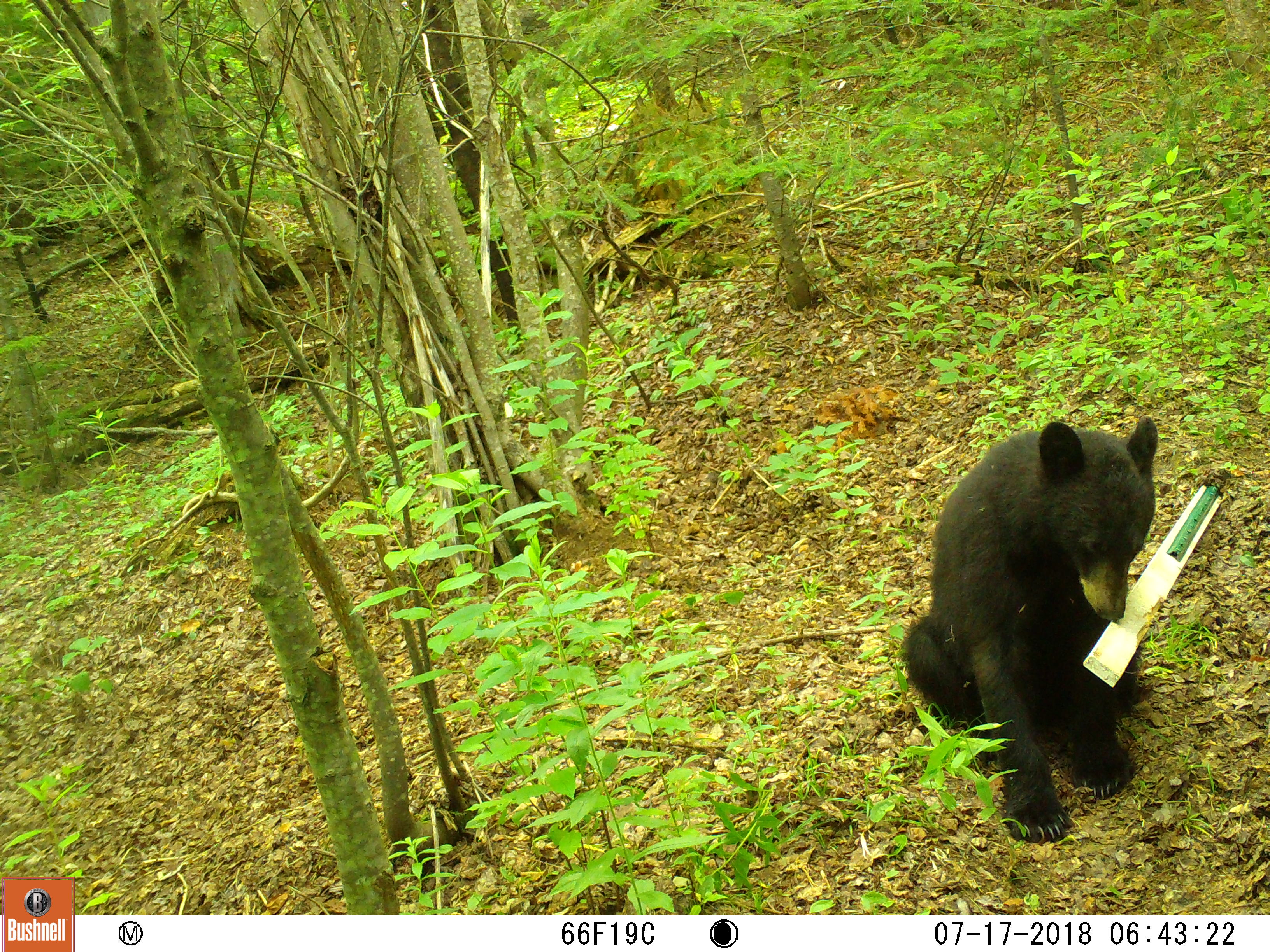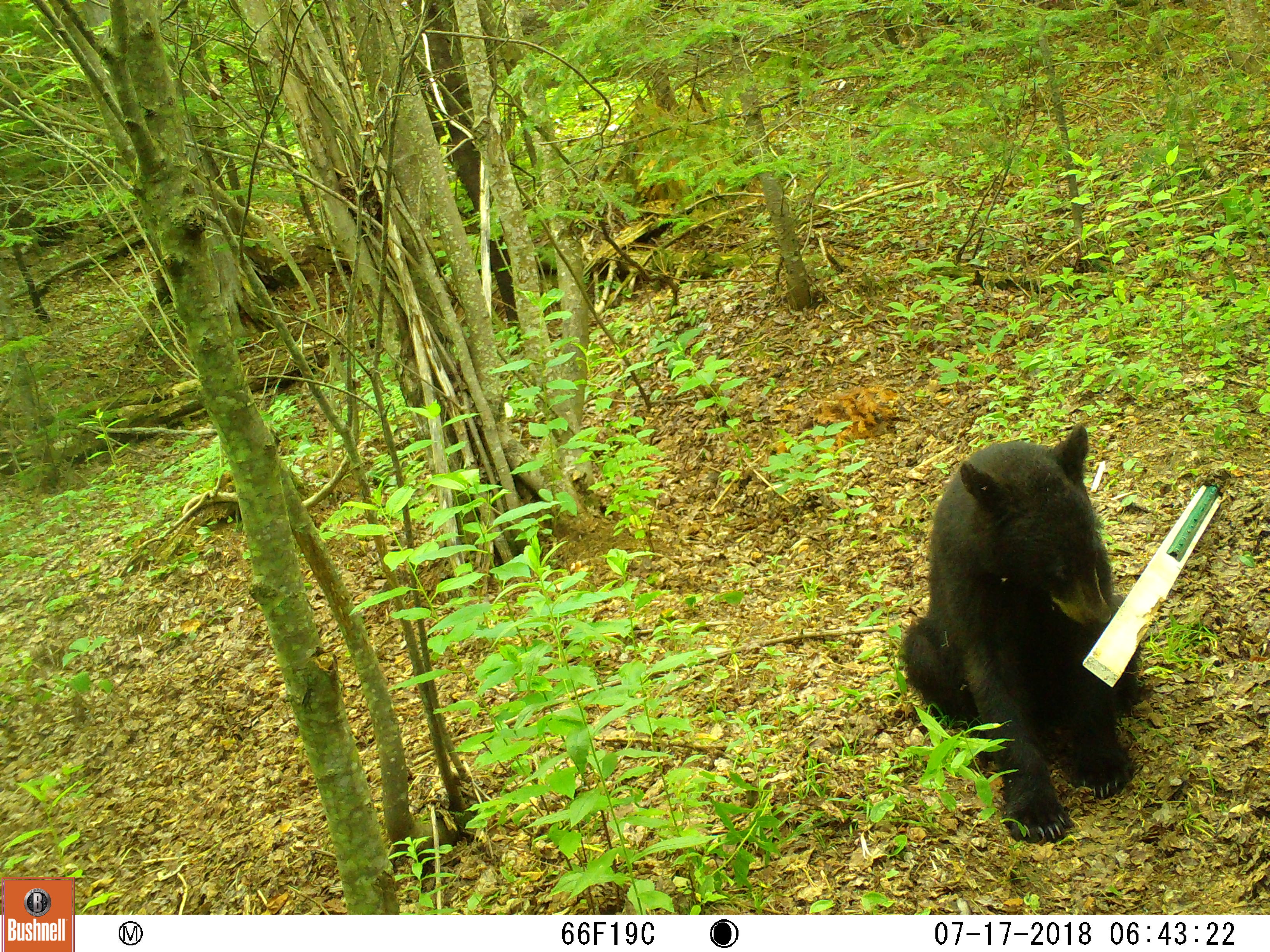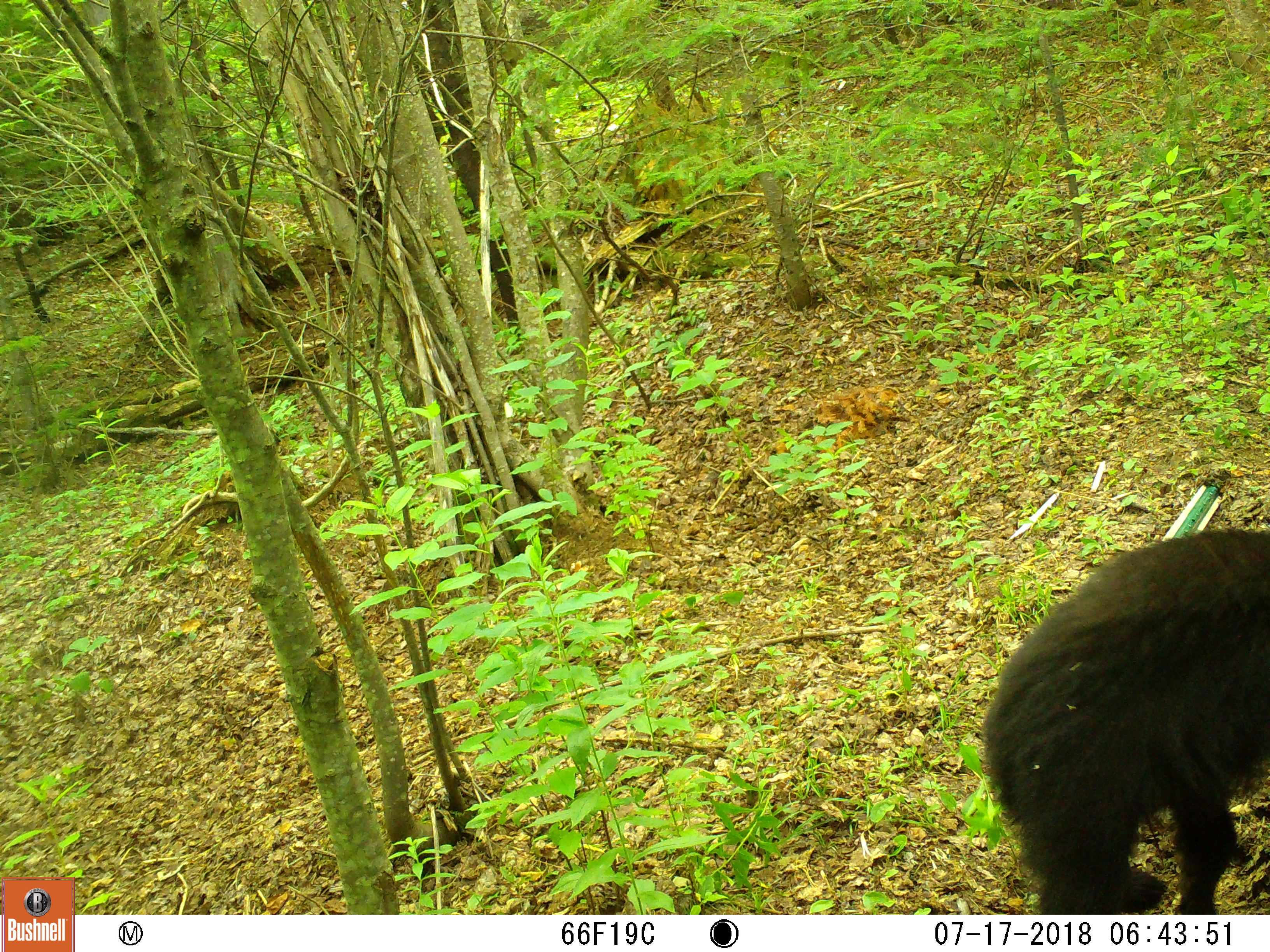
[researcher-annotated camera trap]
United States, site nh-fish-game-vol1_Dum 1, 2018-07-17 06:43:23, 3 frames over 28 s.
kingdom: Animalia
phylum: Chordata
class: Mammalia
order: Carnivora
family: Ursidae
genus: Ursus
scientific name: Ursus americanus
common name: black bear